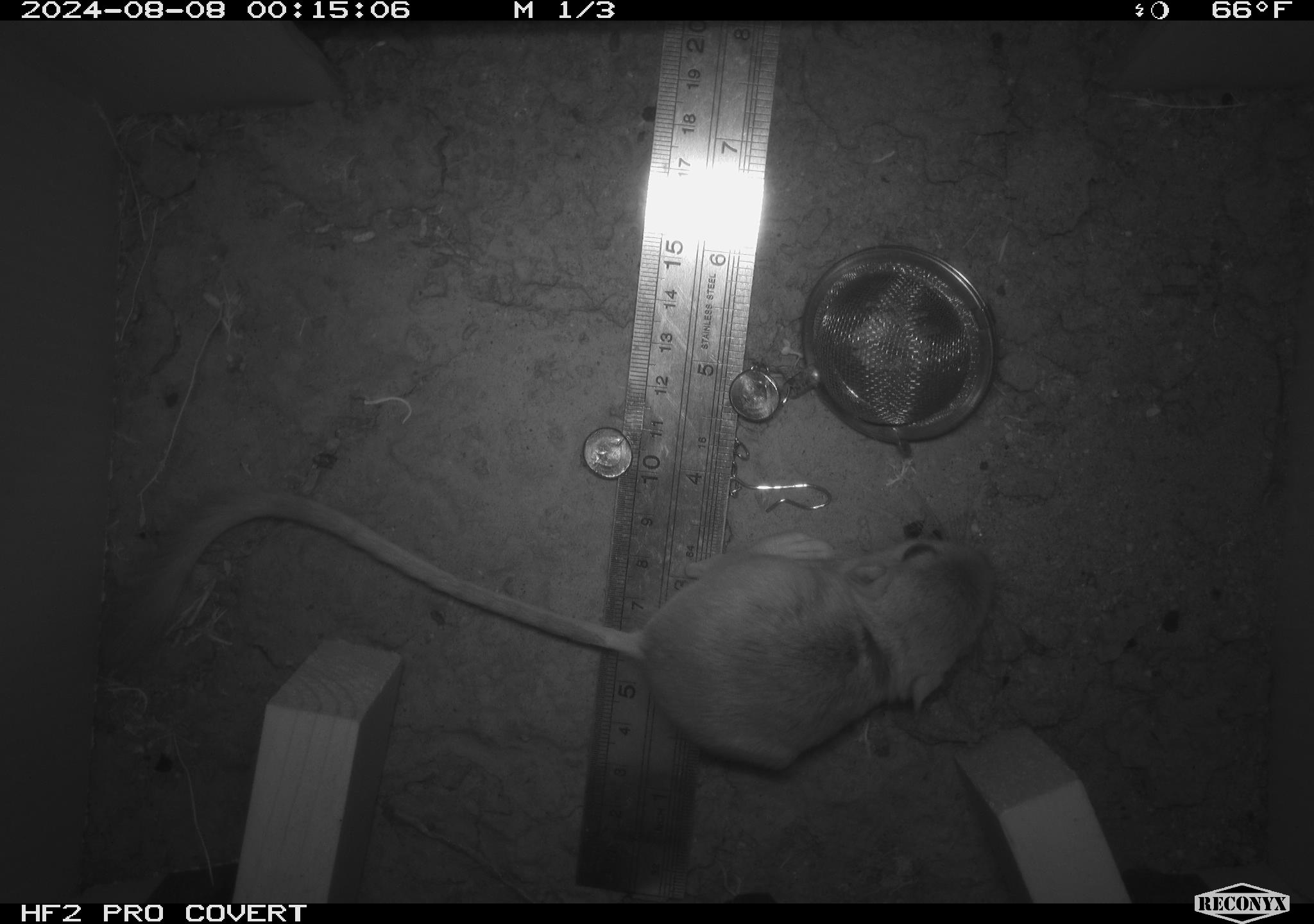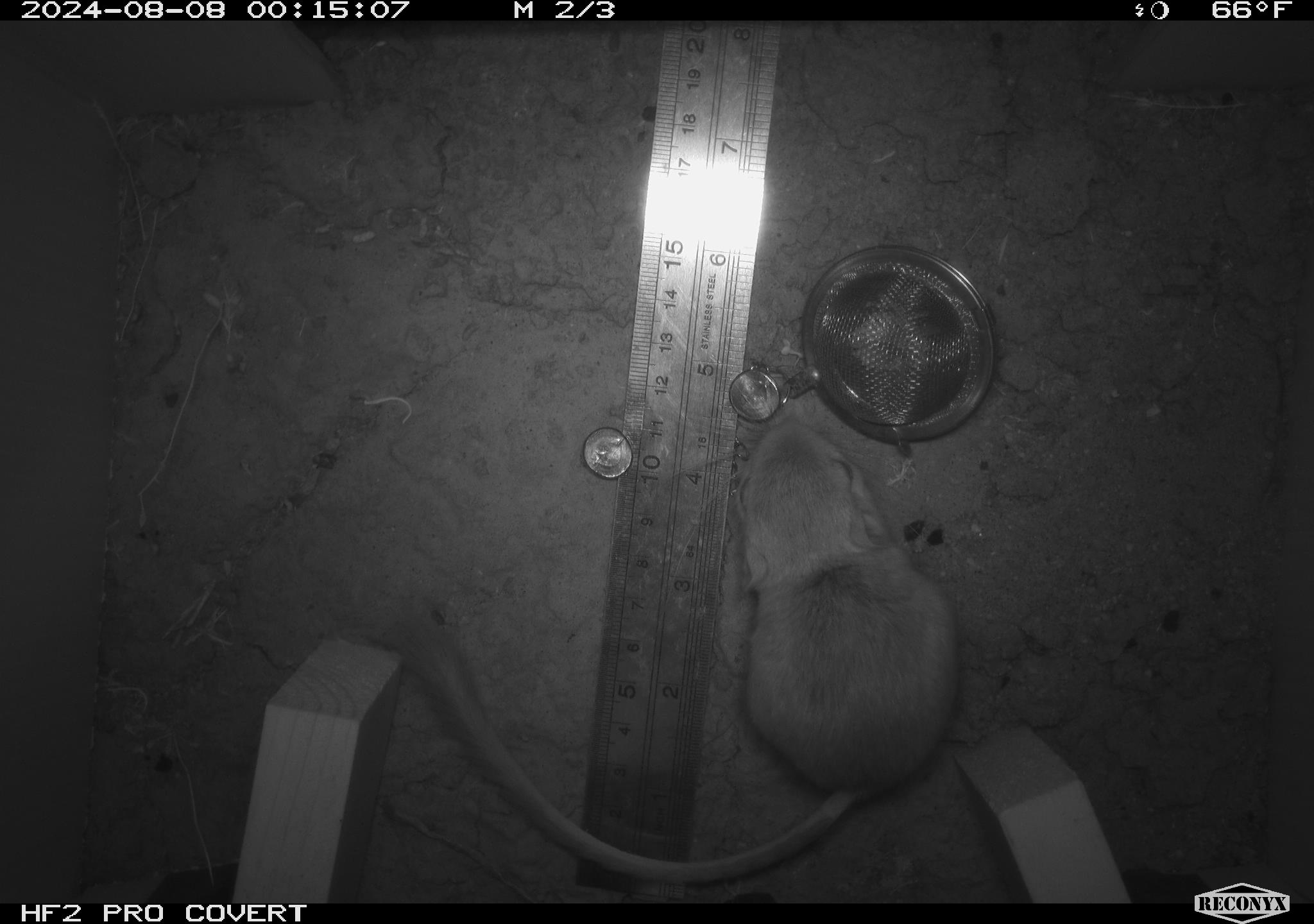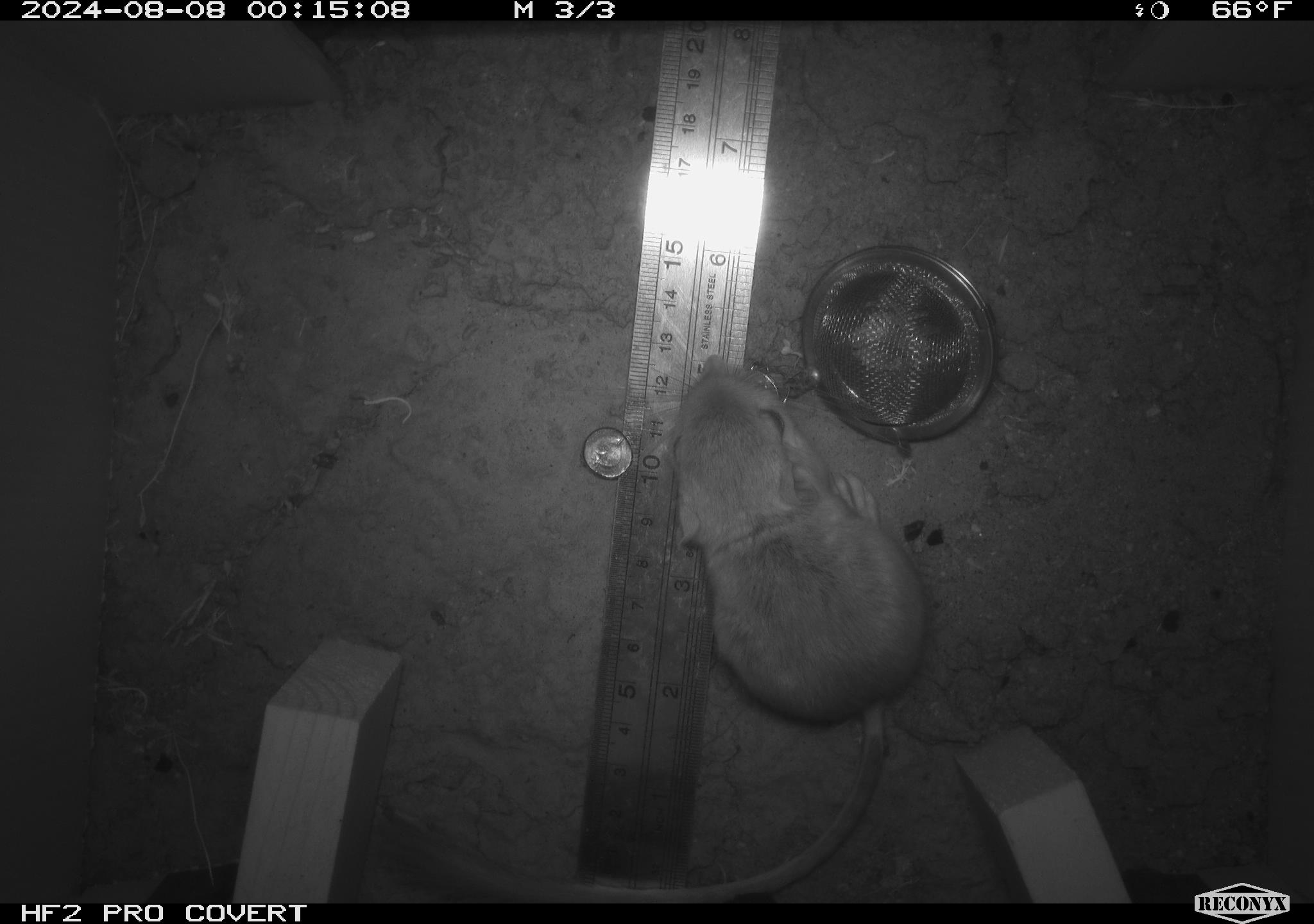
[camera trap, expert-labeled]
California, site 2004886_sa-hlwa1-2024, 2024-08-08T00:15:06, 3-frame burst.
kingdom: Animalia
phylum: Chordata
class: Mammalia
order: Rodentia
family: Heteromyidae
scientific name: Heteromyidae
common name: kangaroo rats and pocket mice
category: heteromyidae family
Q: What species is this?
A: Heteromyidae family (kangaroo rats and pocket mice) (Heteromyidae).